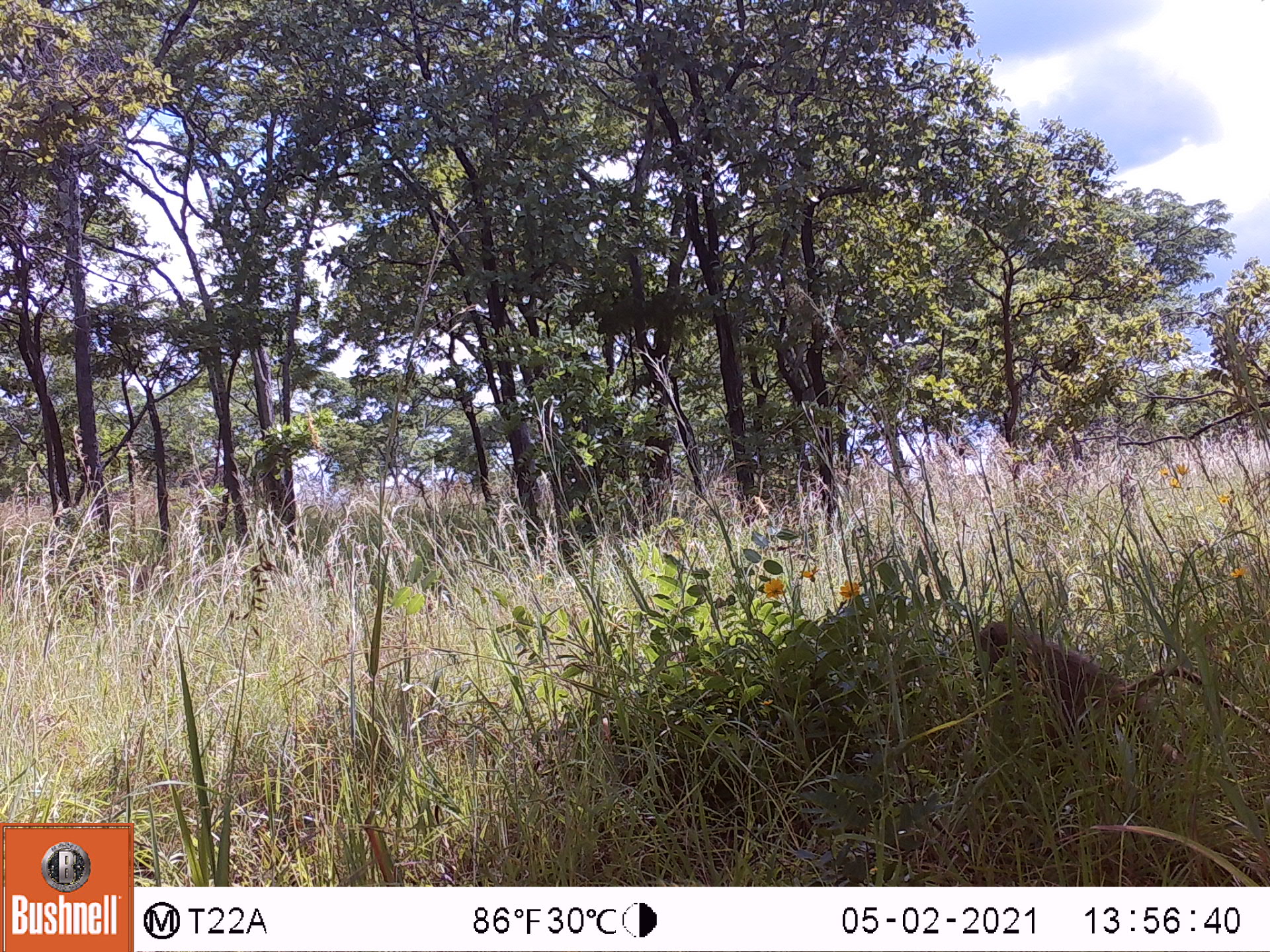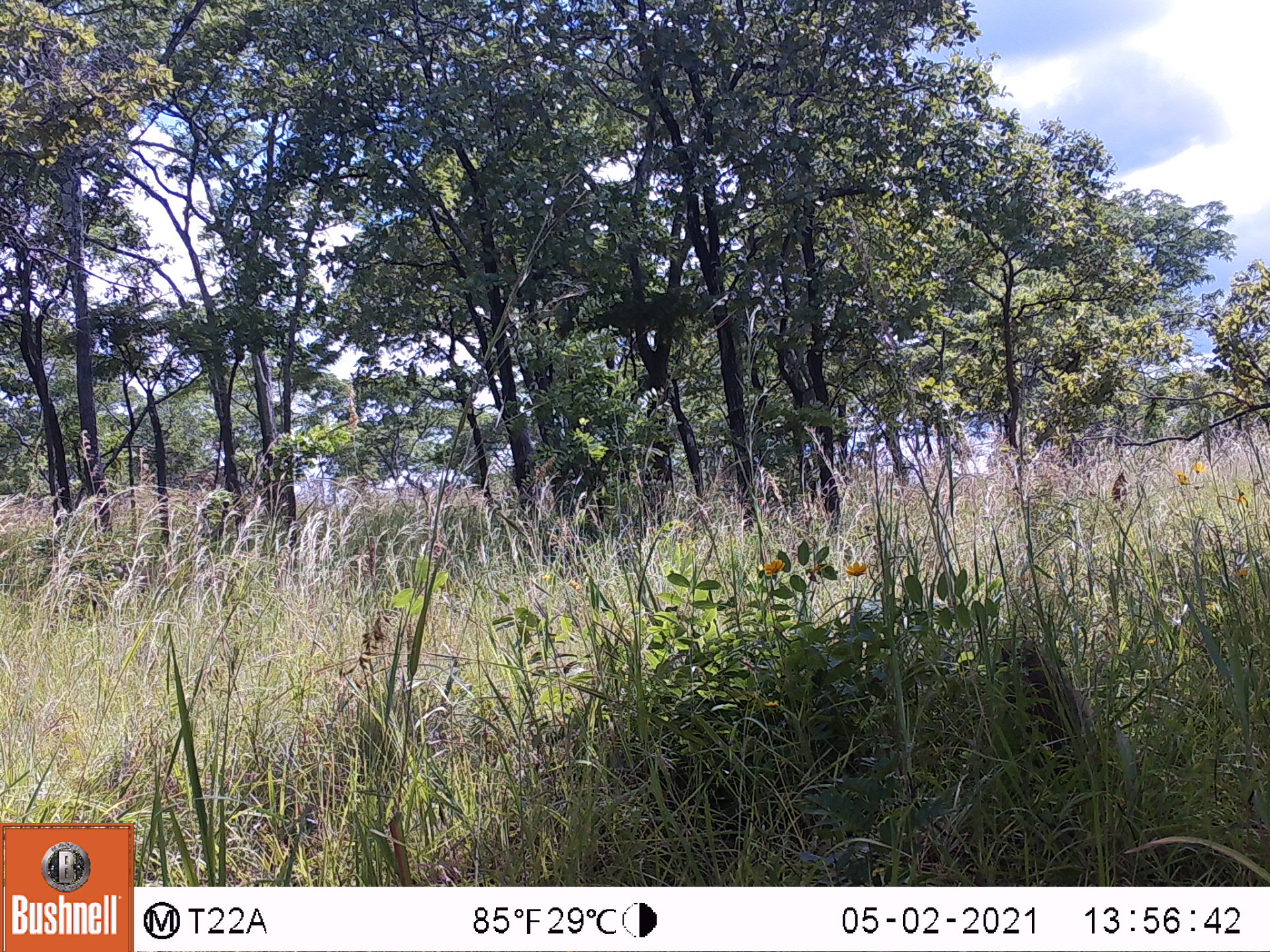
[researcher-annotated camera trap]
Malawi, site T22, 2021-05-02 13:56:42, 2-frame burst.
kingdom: Animalia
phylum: Chordata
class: Mammalia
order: Primates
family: Cercopithecidae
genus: Papio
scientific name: Papio cynocephalus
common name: yellow baboon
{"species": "yellow baboon (Papio cynocephalus)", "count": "1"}